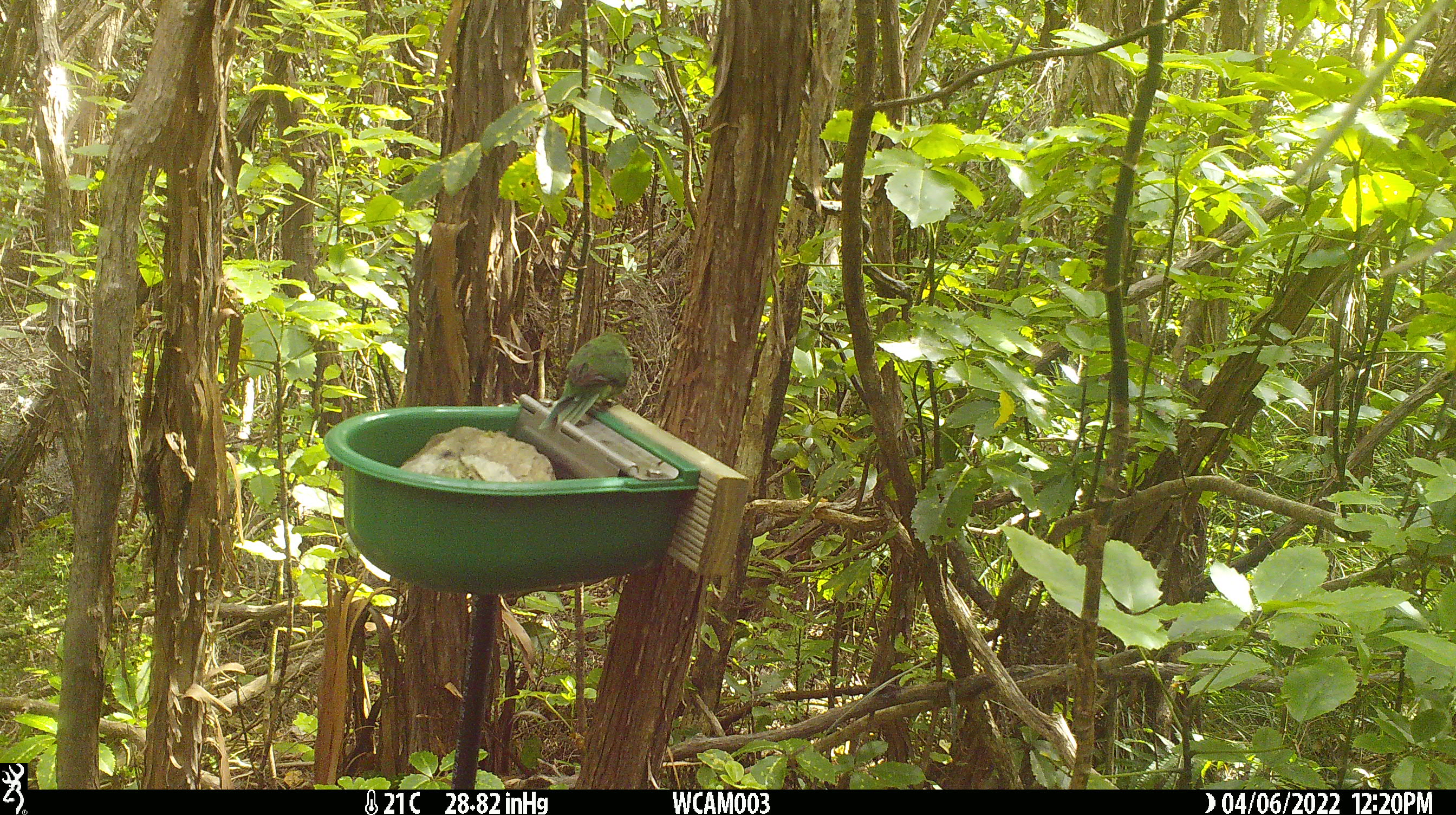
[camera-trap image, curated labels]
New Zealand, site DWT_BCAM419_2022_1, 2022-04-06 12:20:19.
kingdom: Animalia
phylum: Chordata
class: Aves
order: Psittaciformes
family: Psittaculidae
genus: Cyanoramphus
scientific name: Cyanoramphus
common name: parakeet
Parakeet (Cyanoramphus).